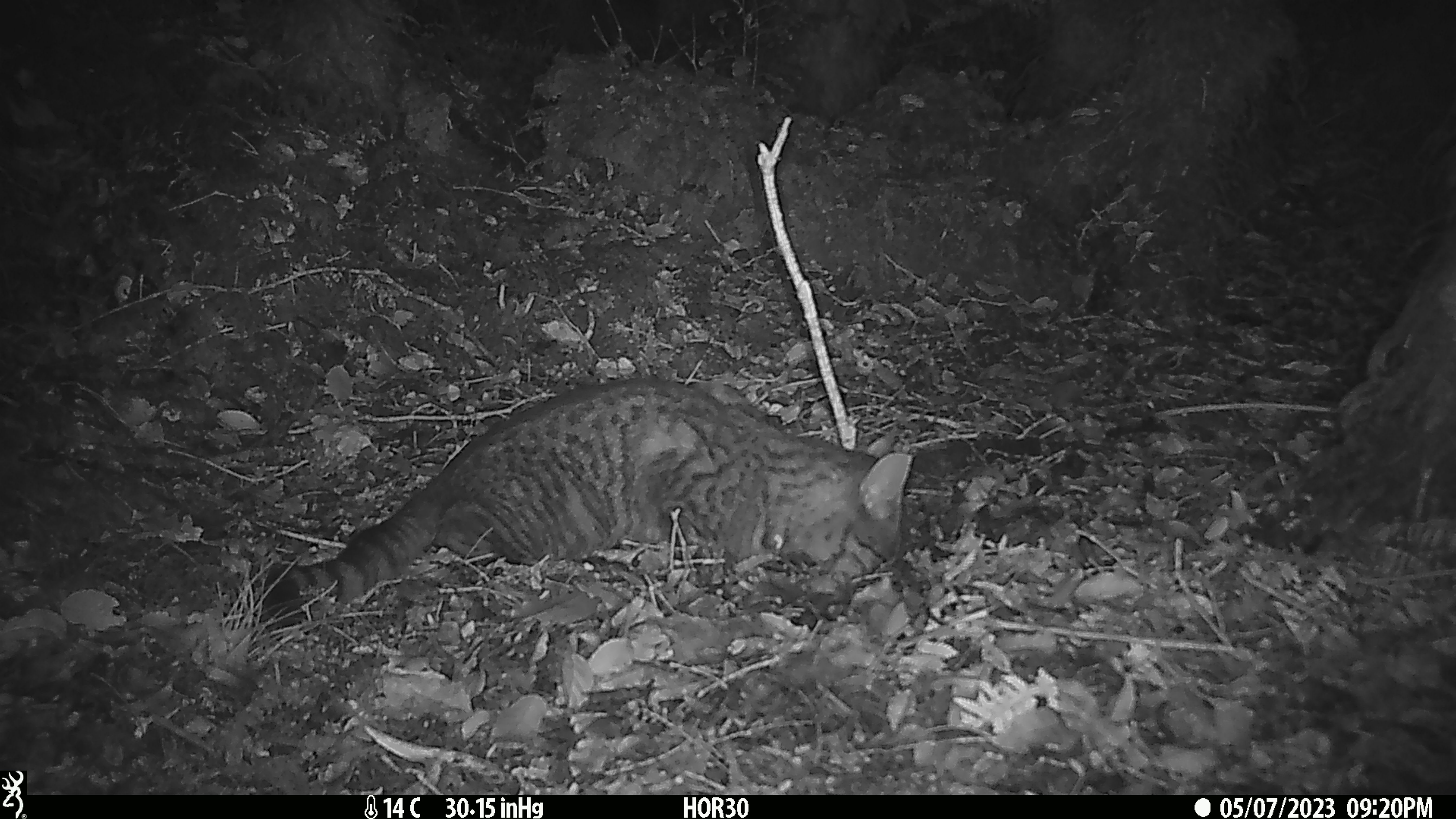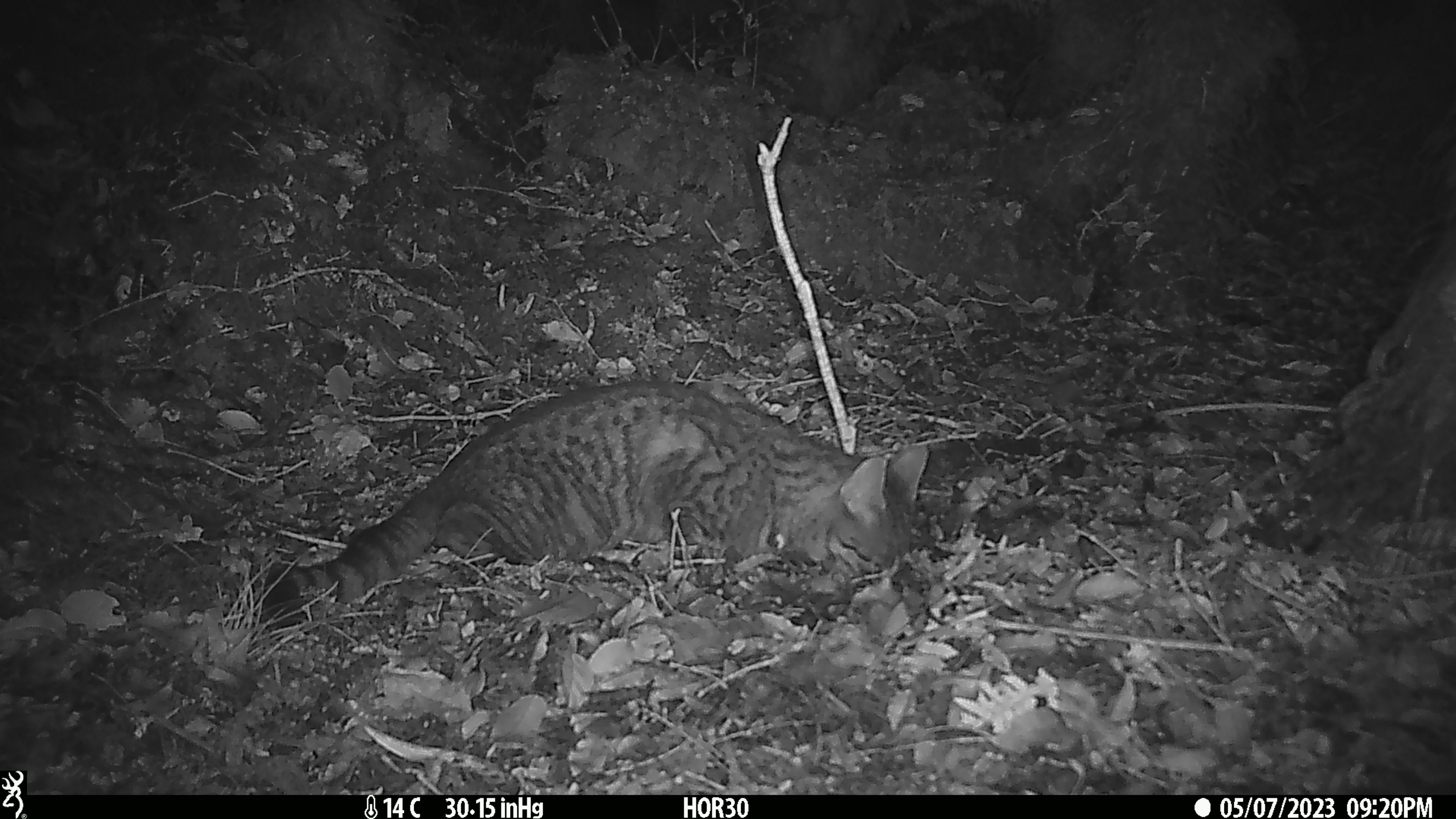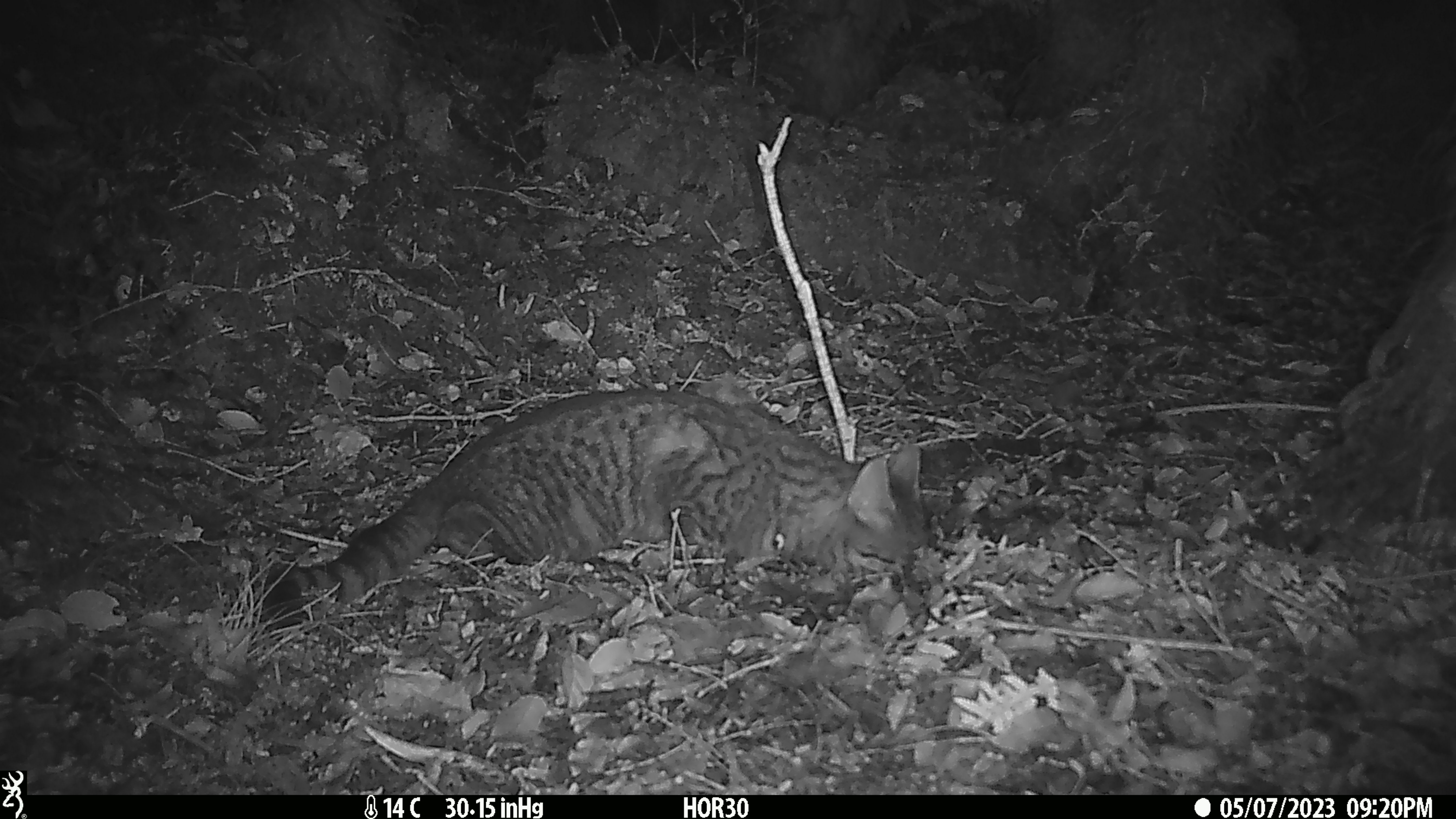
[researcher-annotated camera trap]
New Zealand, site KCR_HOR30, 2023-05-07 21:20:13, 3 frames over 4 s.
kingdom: Animalia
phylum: Chordata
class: Mammalia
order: Carnivora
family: Felidae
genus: Felis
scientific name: Felis catus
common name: domestic cat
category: cat